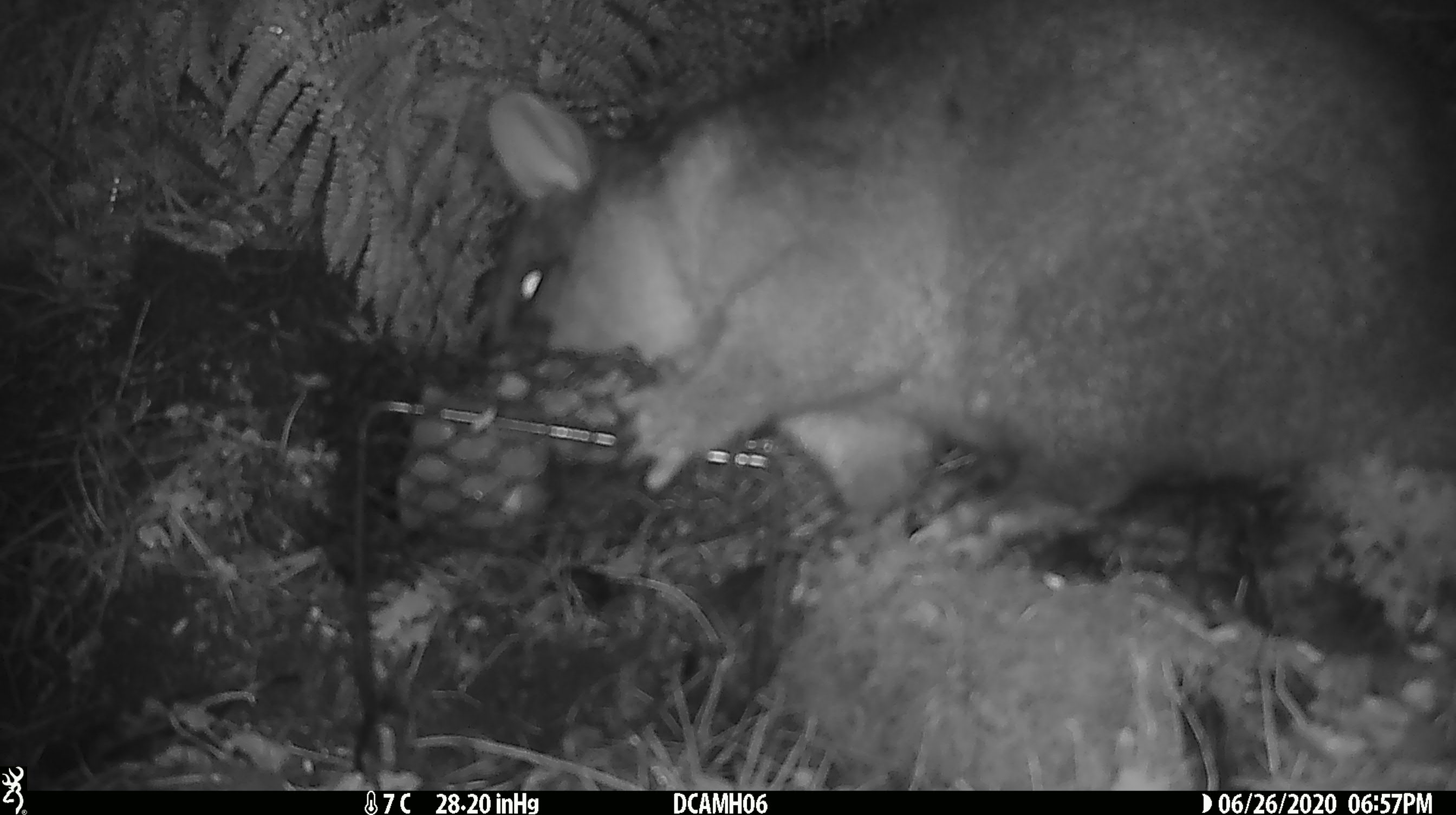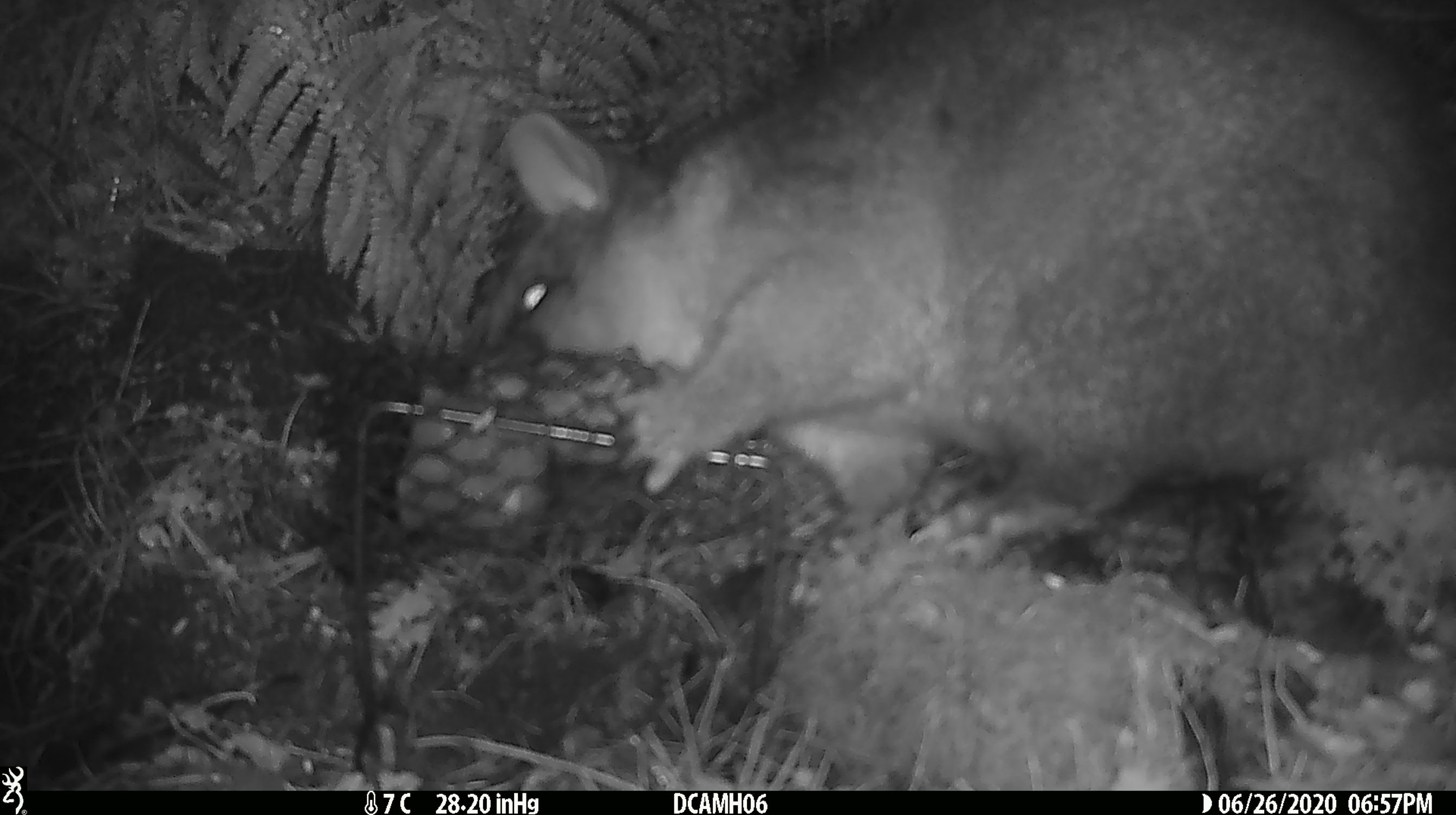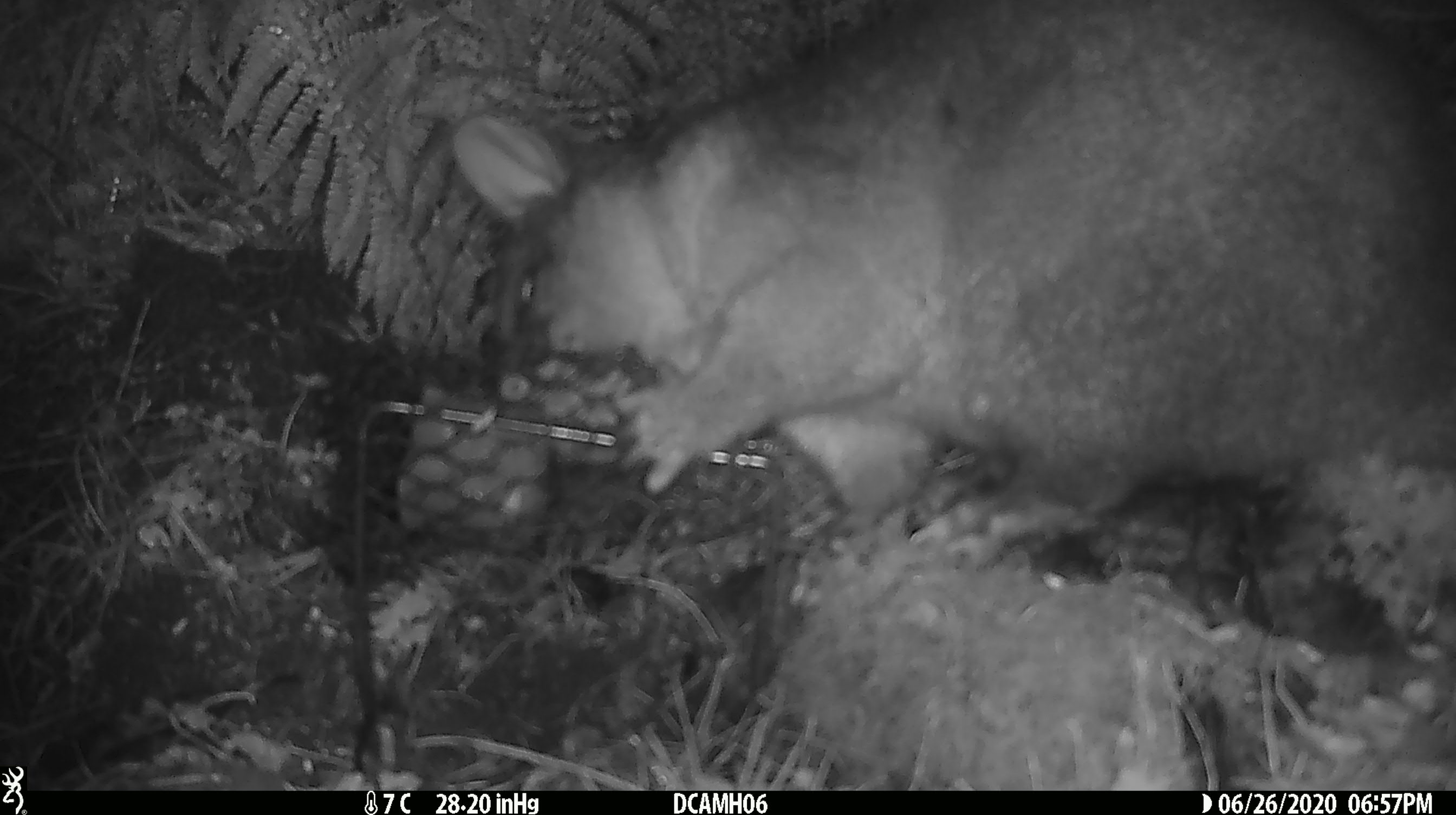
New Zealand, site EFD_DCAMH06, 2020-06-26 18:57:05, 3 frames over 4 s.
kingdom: Animalia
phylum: Chordata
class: Mammalia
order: Diprotodontia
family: Phalangeridae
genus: Trichosurus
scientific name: Trichosurus vulpecula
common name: common brushtail possum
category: possum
Possum (common brushtail possum) (Trichosurus vulpecula).